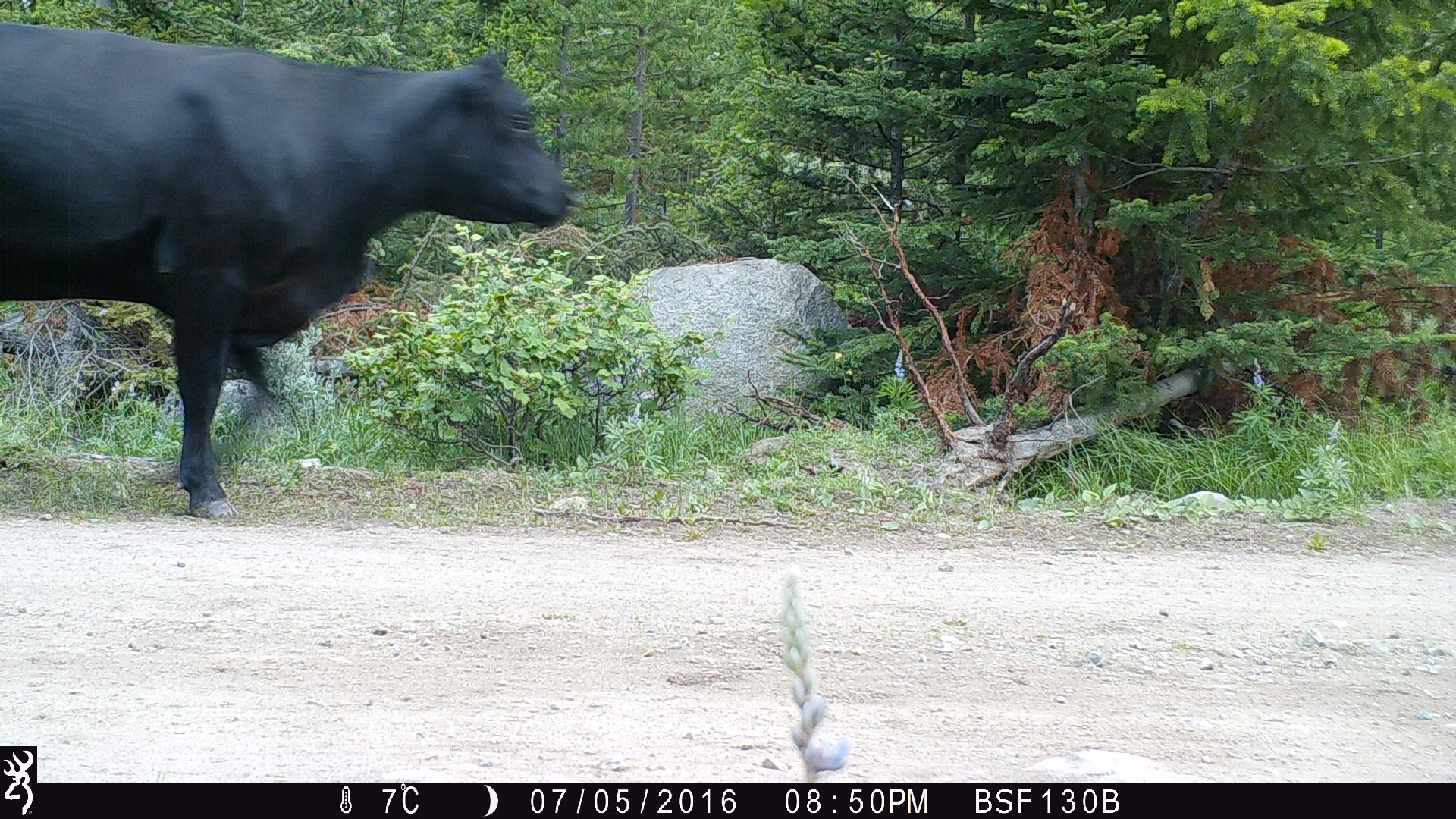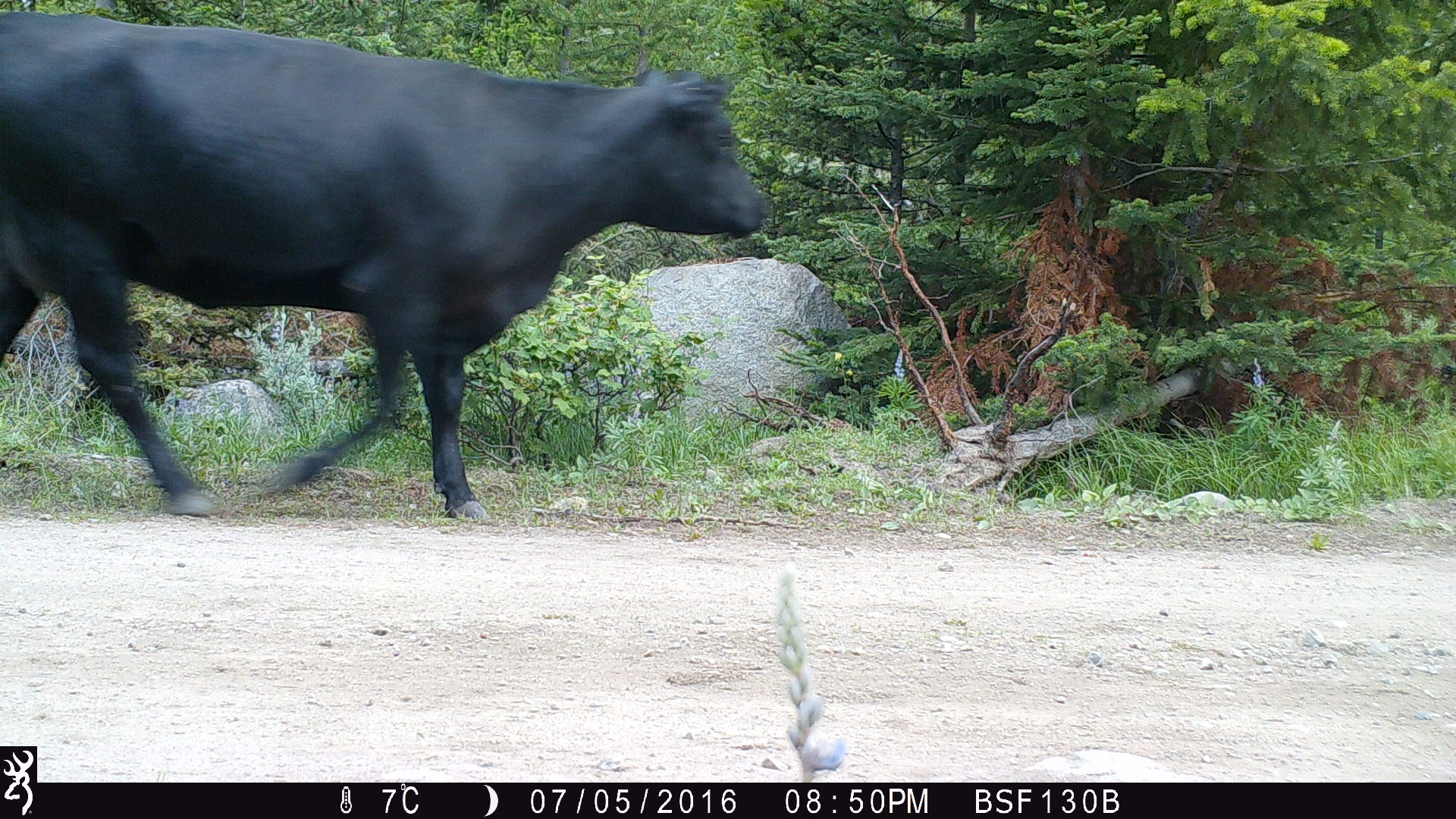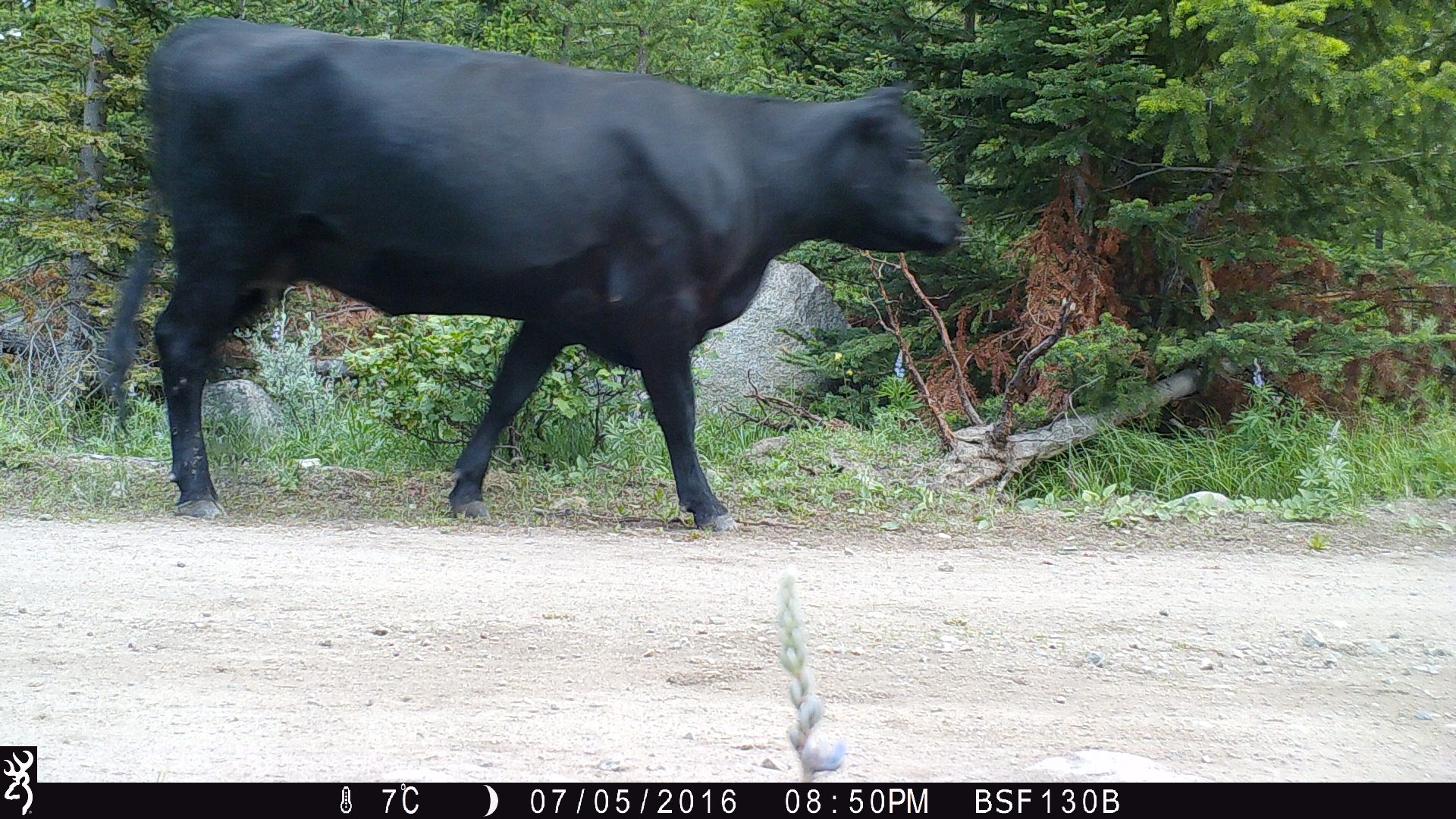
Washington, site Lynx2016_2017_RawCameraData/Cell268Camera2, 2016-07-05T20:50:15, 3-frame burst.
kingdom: Animalia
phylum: Chordata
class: Mammalia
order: Artiodactyla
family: Bovidae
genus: Bos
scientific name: Bos taurus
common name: domestic cattle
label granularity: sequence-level